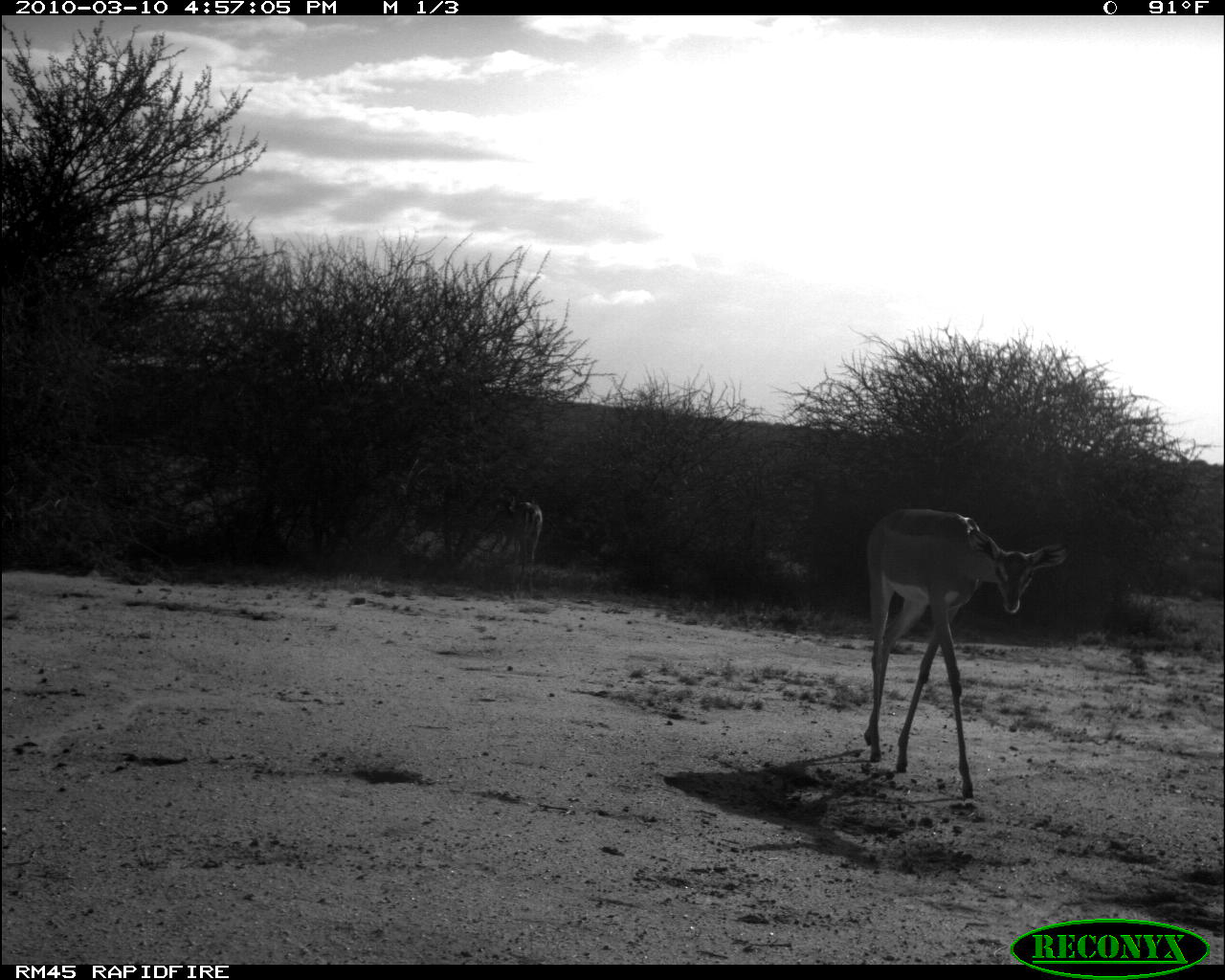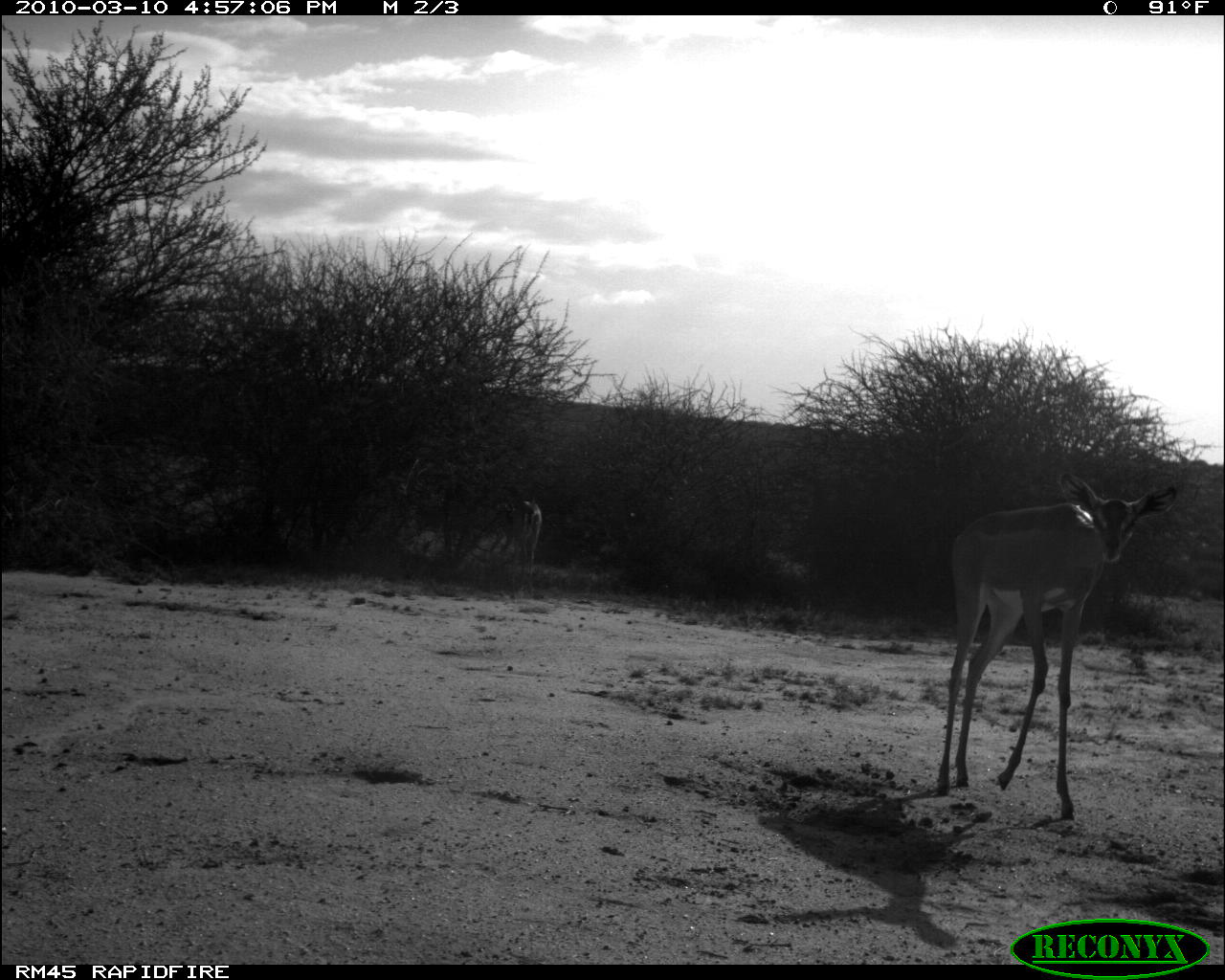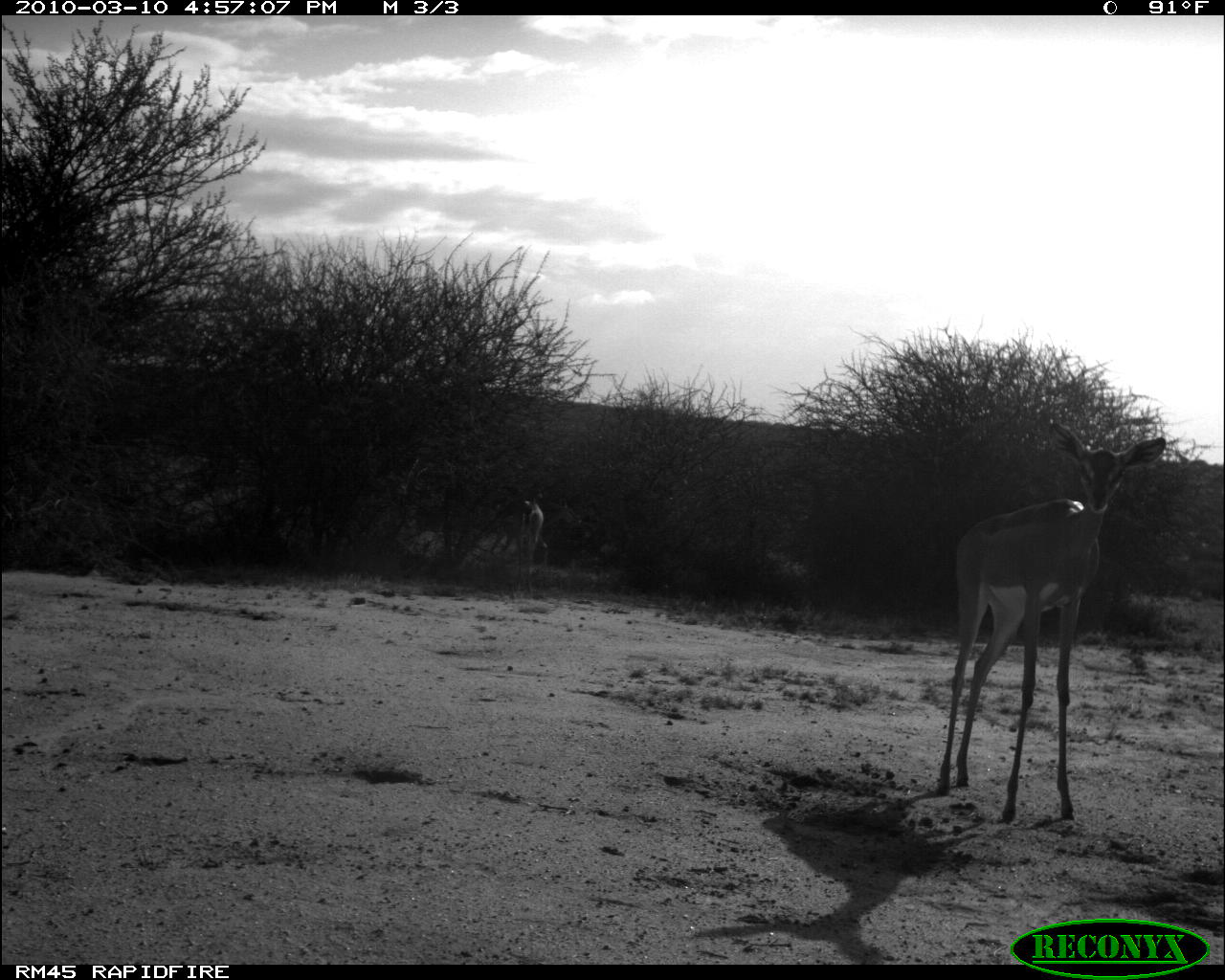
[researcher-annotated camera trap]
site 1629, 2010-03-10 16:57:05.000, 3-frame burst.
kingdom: Animalia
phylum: Chordata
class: Mammalia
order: Artiodactyla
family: Bovidae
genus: Litocranius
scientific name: Litocranius walleri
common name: gerenuk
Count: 2.